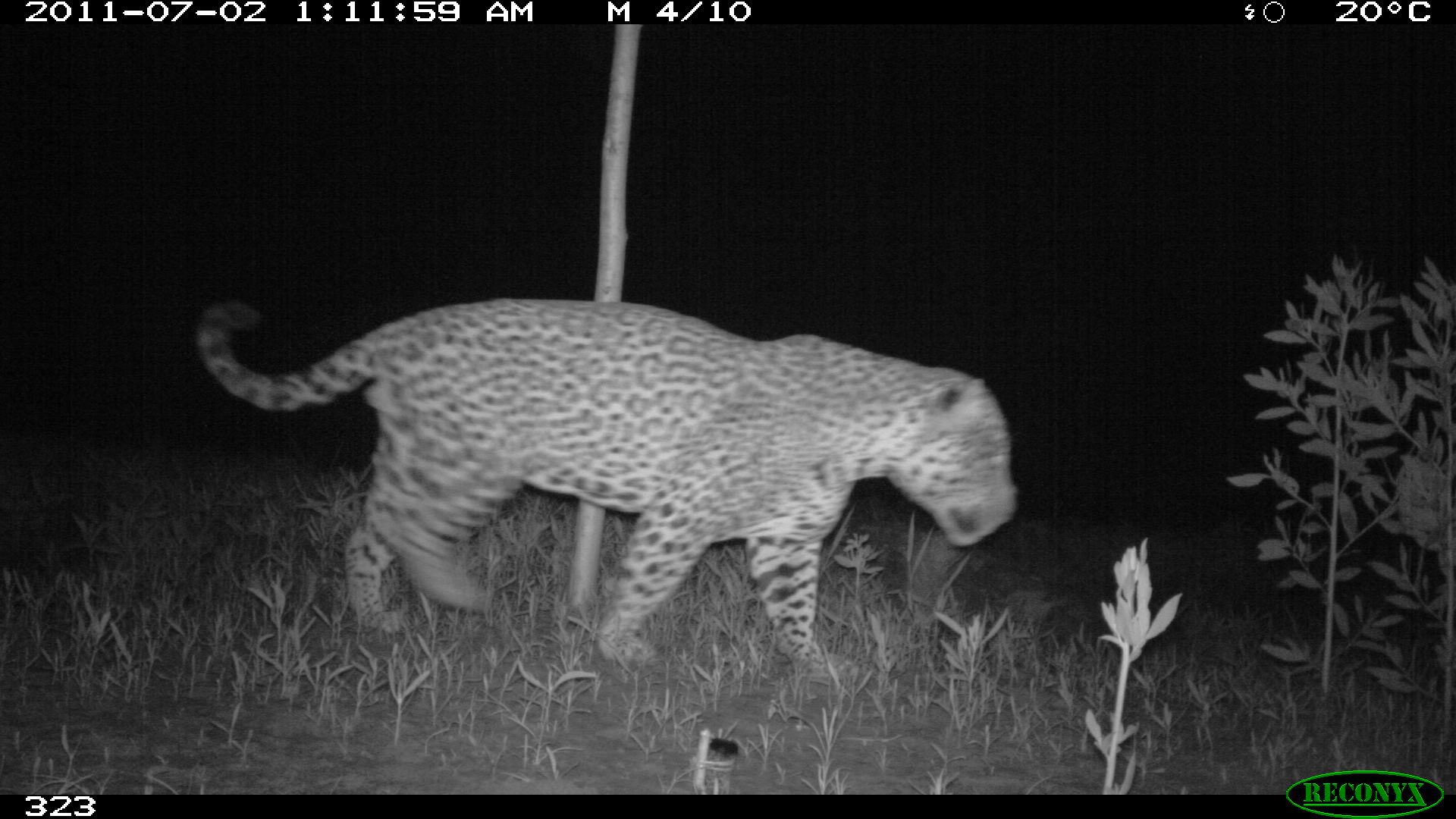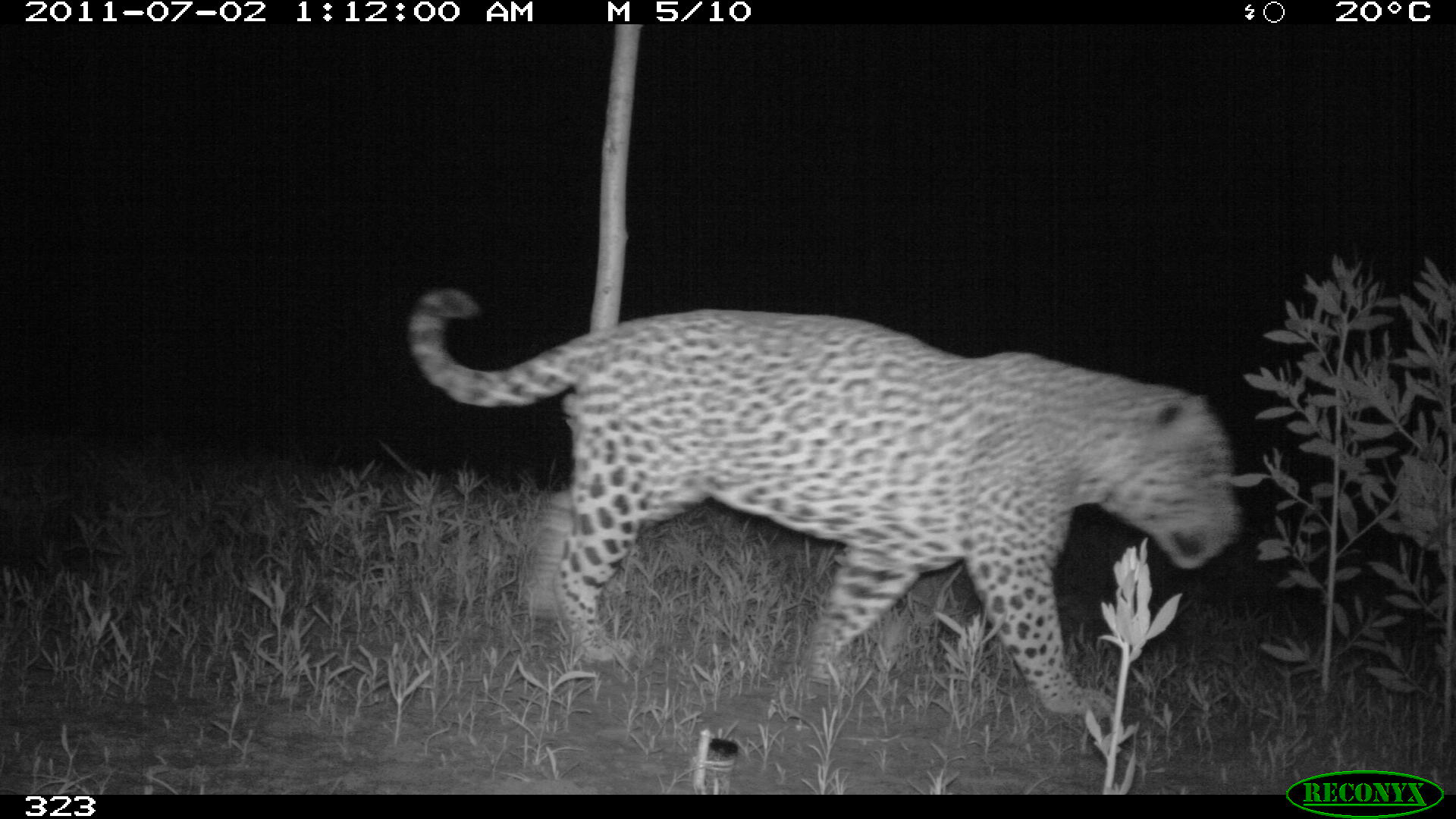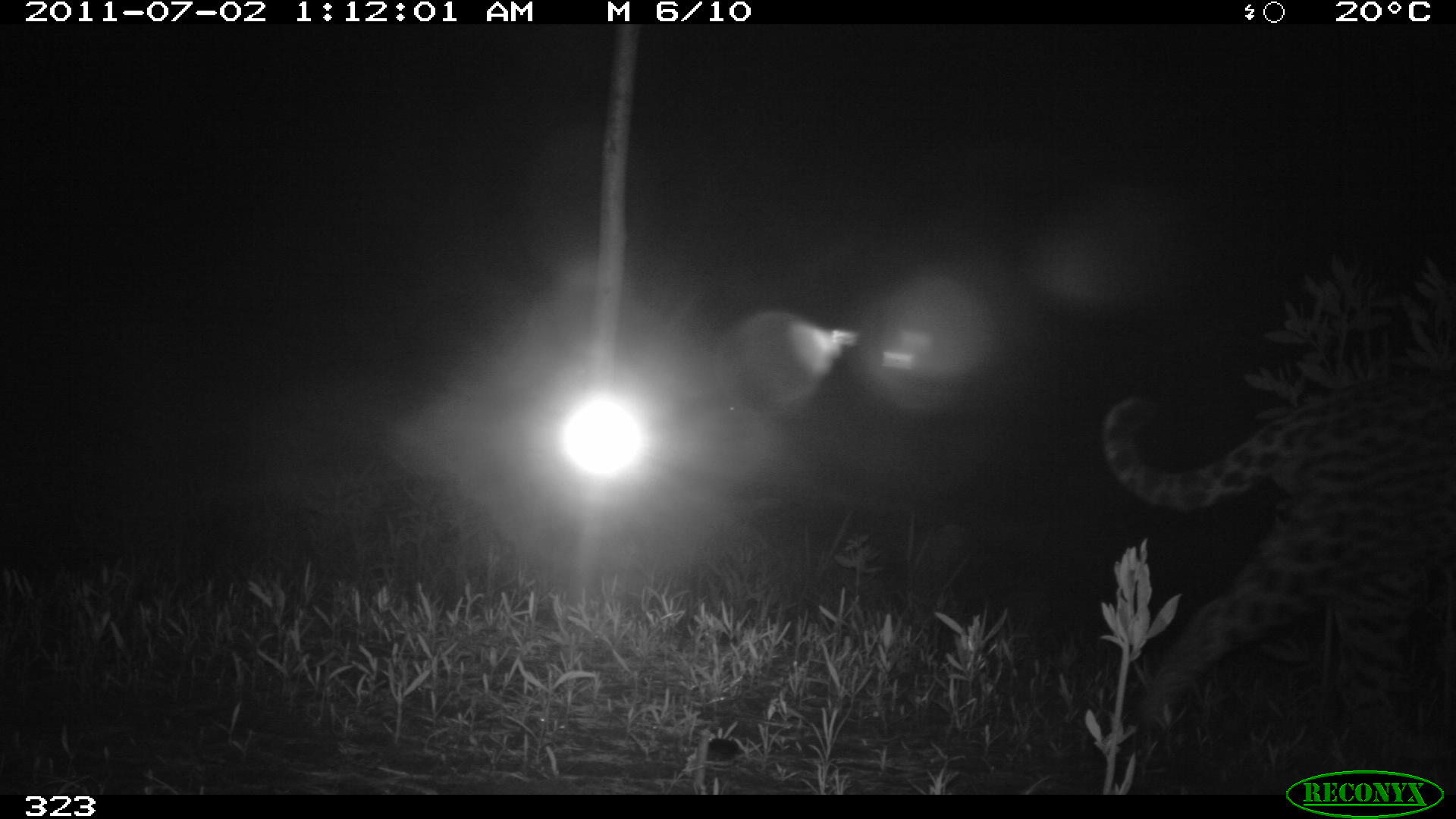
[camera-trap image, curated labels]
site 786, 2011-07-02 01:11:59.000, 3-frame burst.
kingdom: Animalia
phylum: Chordata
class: Mammalia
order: Carnivora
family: Felidae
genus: Panthera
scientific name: Panthera onca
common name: jaguar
Panthera onca (jaguar).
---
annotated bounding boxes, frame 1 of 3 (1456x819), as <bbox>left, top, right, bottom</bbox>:
panthera onca: <bbox>197, 298, 1016, 685</bbox>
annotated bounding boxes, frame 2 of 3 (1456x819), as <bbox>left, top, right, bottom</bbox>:
panthera onca: <bbox>411, 286, 1236, 727</bbox>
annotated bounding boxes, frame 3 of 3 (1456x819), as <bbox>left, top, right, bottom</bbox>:
panthera onca: <bbox>1100, 381, 1453, 794</bbox>